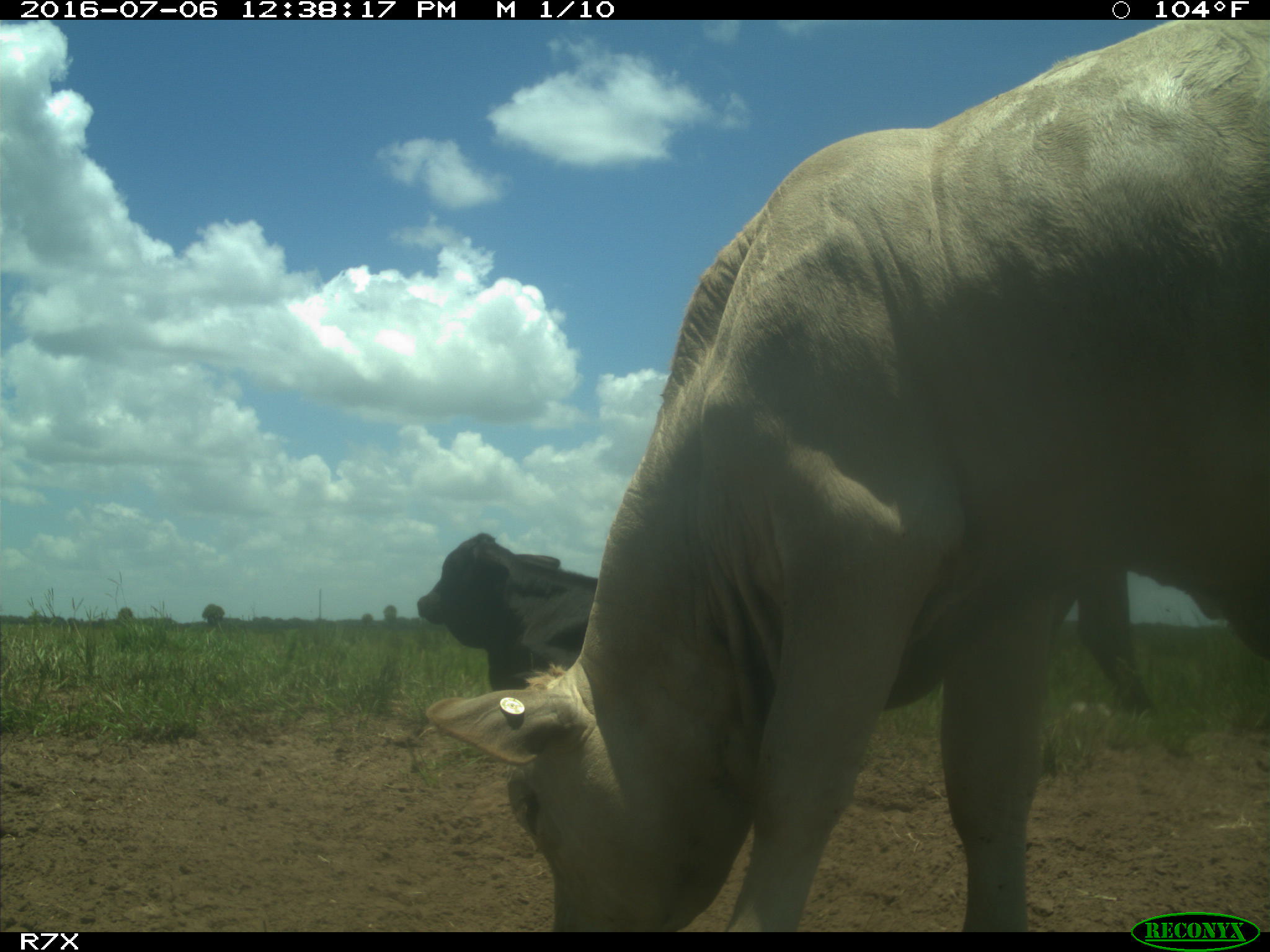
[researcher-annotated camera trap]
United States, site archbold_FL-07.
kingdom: Animalia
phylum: Chordata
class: Mammalia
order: Artiodactyla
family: Bovidae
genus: Bos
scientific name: Bos taurus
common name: domestic cow